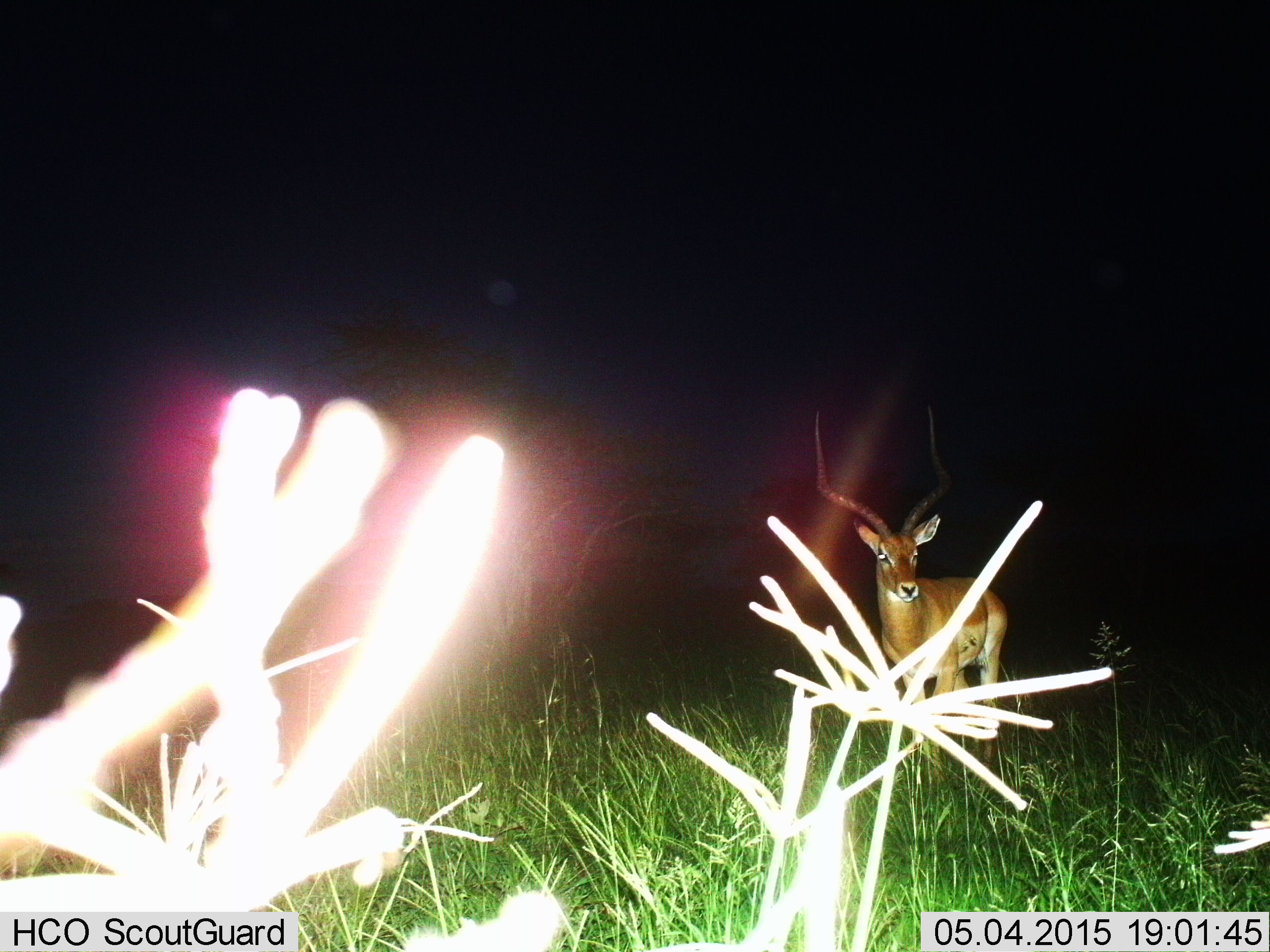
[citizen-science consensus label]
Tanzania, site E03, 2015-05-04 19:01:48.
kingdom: Animalia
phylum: Chordata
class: Mammalia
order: Artiodactyla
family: Bovidae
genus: Aepyceros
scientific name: Aepyceros melampus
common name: impala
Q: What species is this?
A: Impala (Aepyceros melampus).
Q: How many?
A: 1.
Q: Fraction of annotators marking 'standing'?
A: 100%.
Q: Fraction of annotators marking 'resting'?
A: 0%.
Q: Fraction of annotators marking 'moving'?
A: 0%.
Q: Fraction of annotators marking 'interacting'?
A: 0%.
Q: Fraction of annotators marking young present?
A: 0%.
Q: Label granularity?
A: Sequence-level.